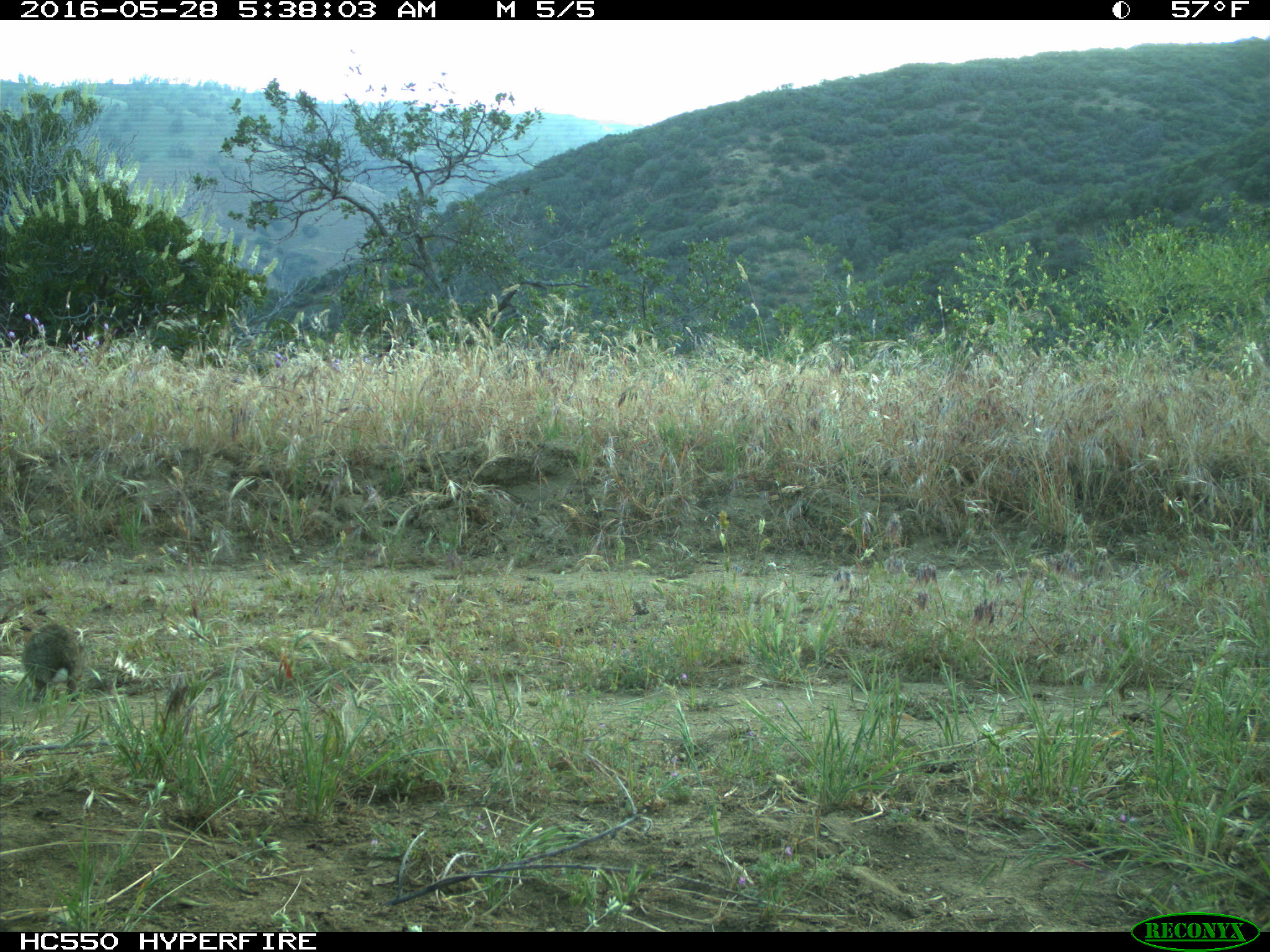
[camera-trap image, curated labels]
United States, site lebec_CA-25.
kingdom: Animalia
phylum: Chordata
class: Mammalia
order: Lagomorpha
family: Leporidae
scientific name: Leporidae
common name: rabbits and hares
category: unidentified rabbit